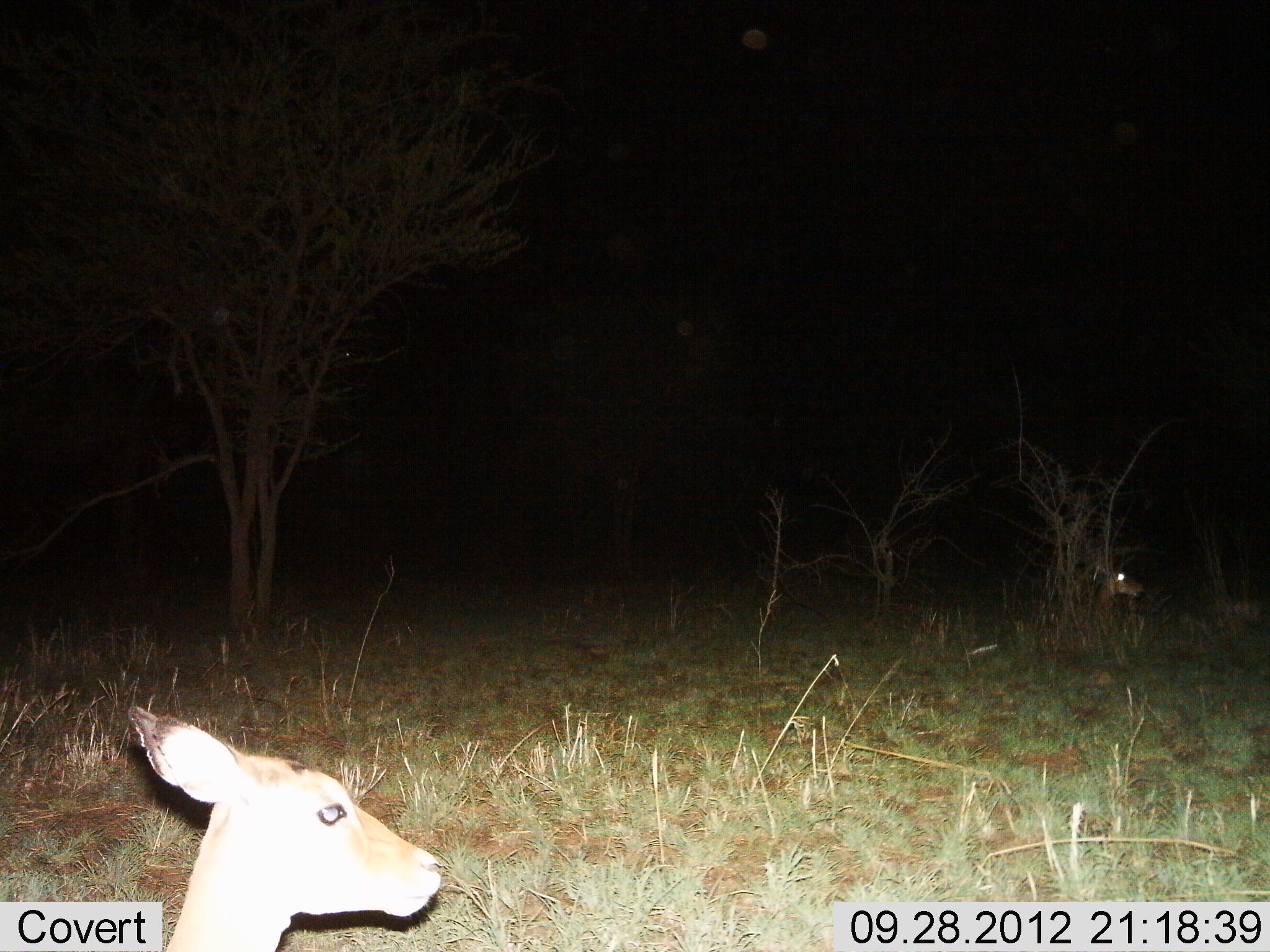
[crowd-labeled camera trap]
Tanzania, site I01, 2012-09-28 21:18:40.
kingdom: Animalia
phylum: Chordata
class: Mammalia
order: Artiodactyla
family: Bovidae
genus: Aepyceros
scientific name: Aepyceros melampus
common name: impala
Impala (Aepyceros melampus), count 2. Behavior (volunteer vote fractions): standing 20%, resting 80%, moving 0%, interacting 0%. Young present (vote fraction): 0%. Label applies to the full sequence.